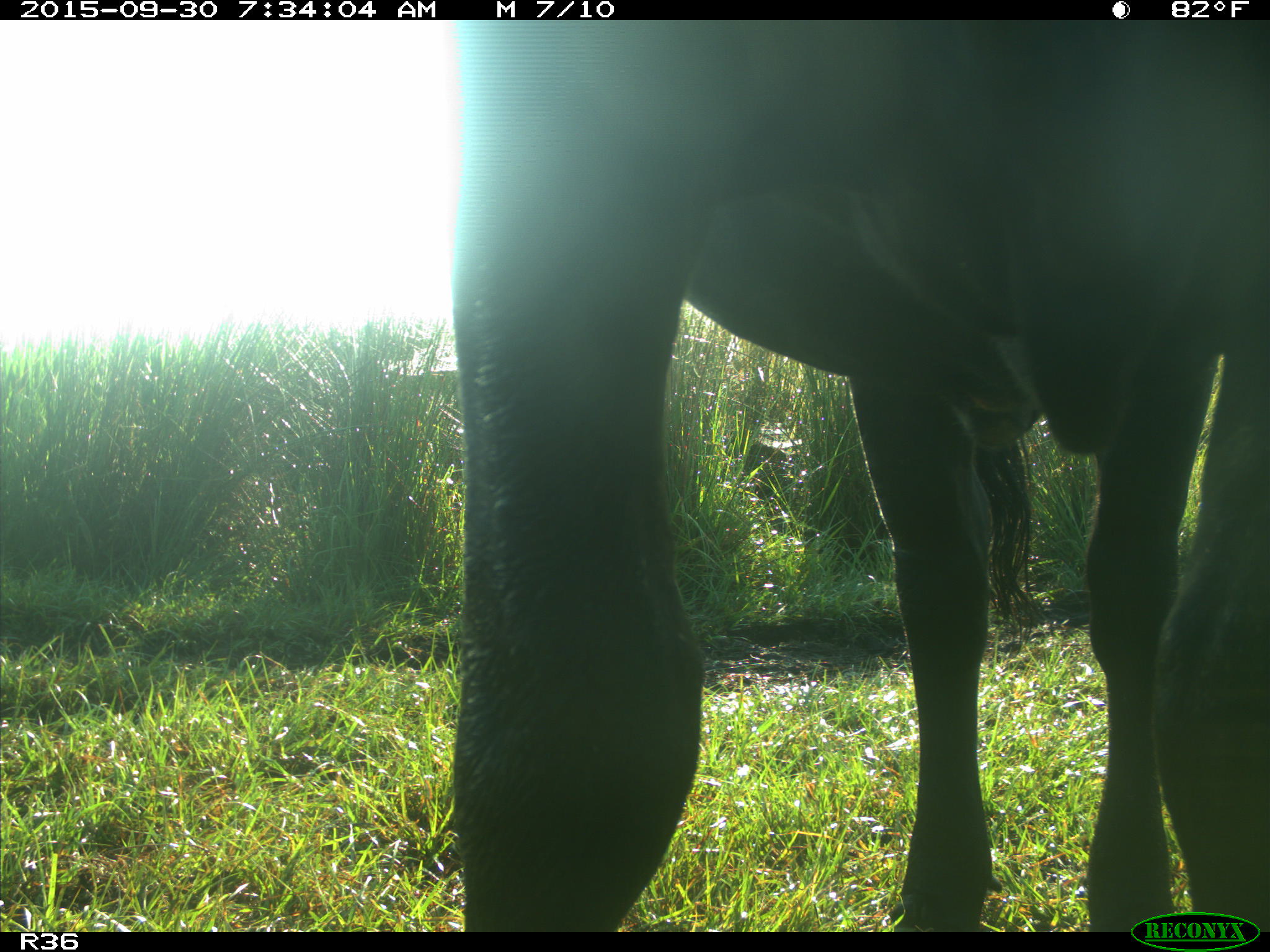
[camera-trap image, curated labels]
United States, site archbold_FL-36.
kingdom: Animalia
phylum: Chordata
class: Mammalia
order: Artiodactyla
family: Bovidae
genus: Bos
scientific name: Bos taurus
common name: domestic cow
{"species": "Bos taurus (domestic cow)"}